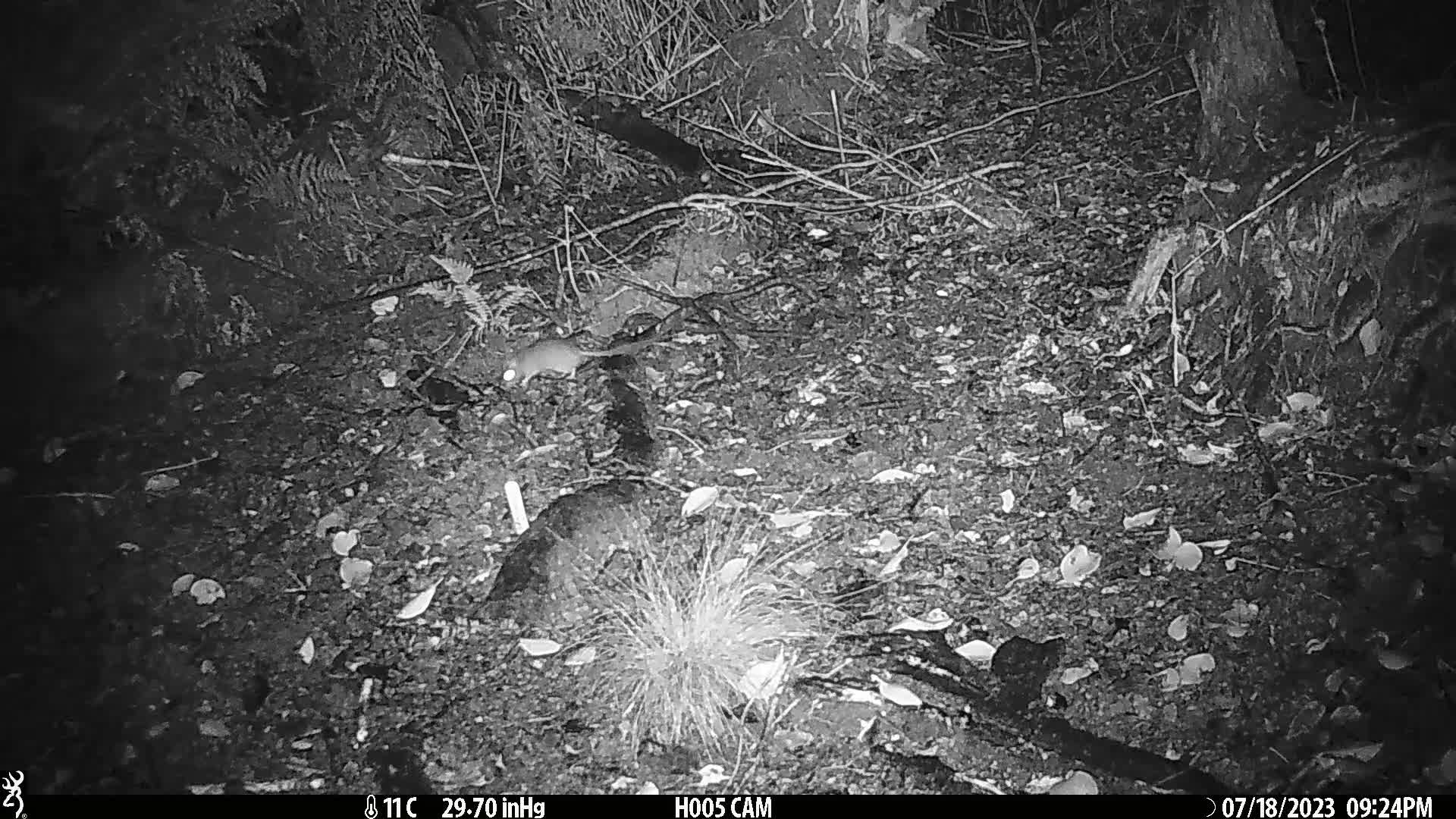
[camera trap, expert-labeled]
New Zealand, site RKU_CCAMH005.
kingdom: Animalia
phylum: Chordata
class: Mammalia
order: Rodentia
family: Muridae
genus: Rattus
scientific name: Rattus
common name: rat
Rat (Rattus).